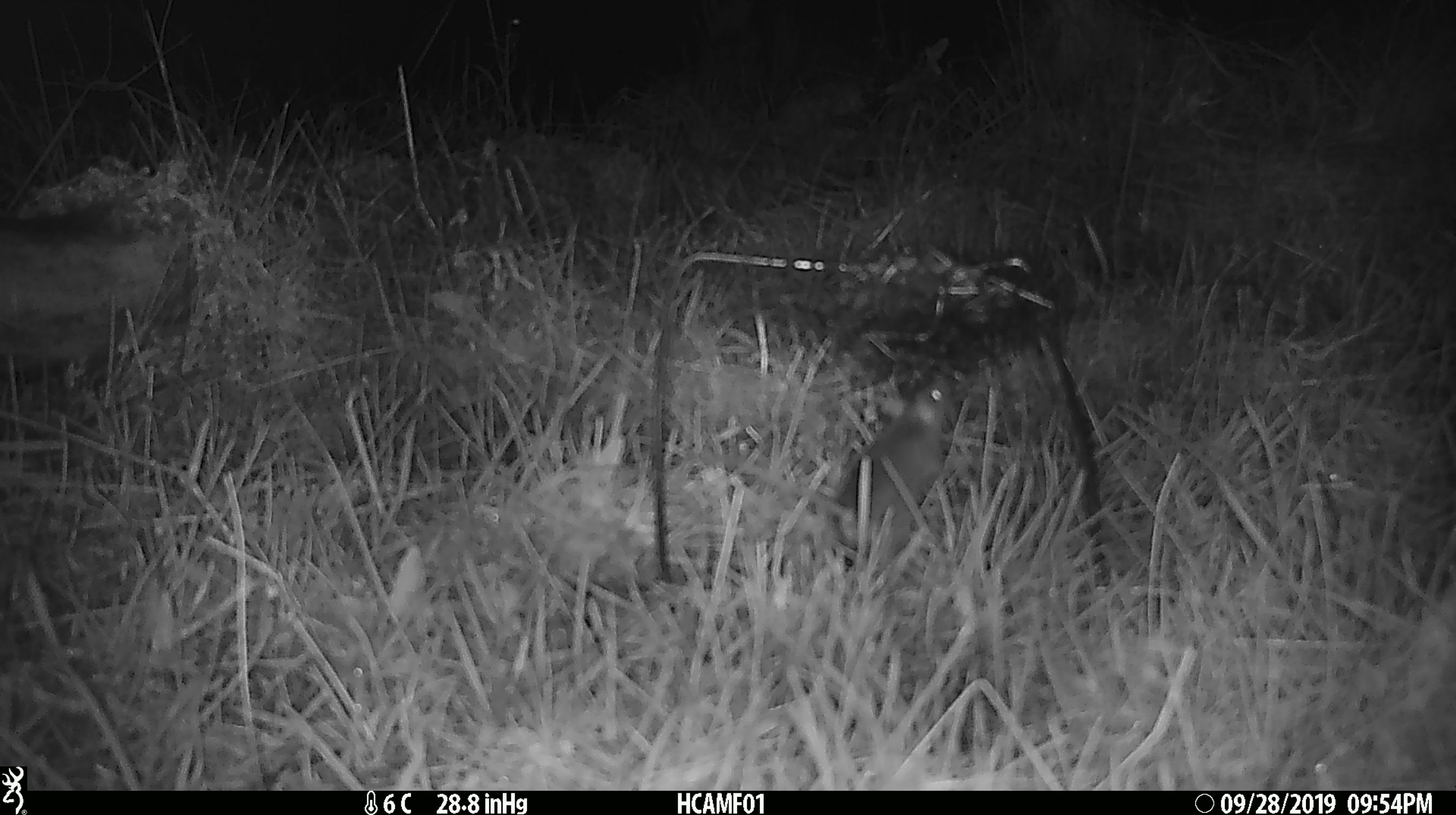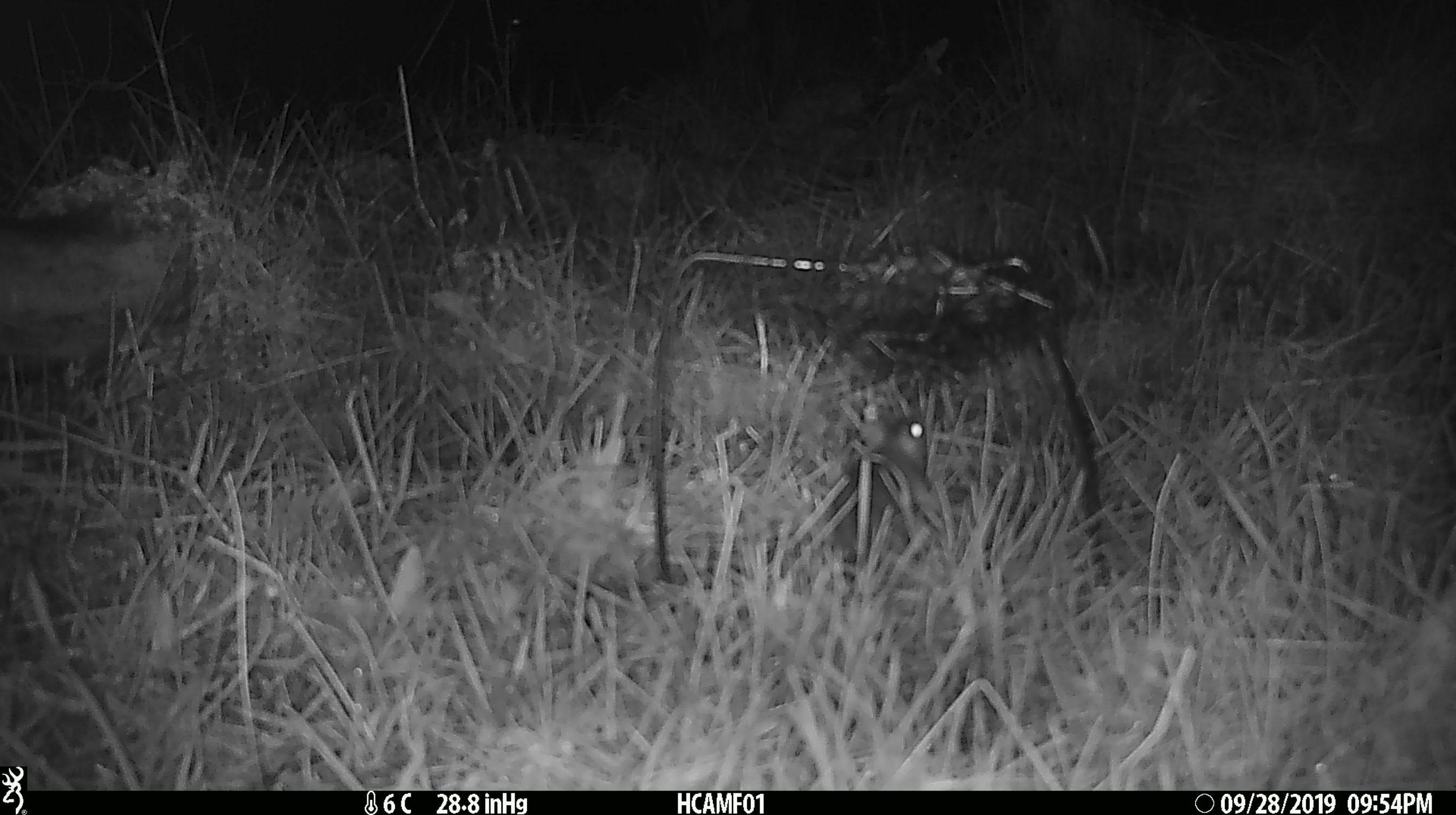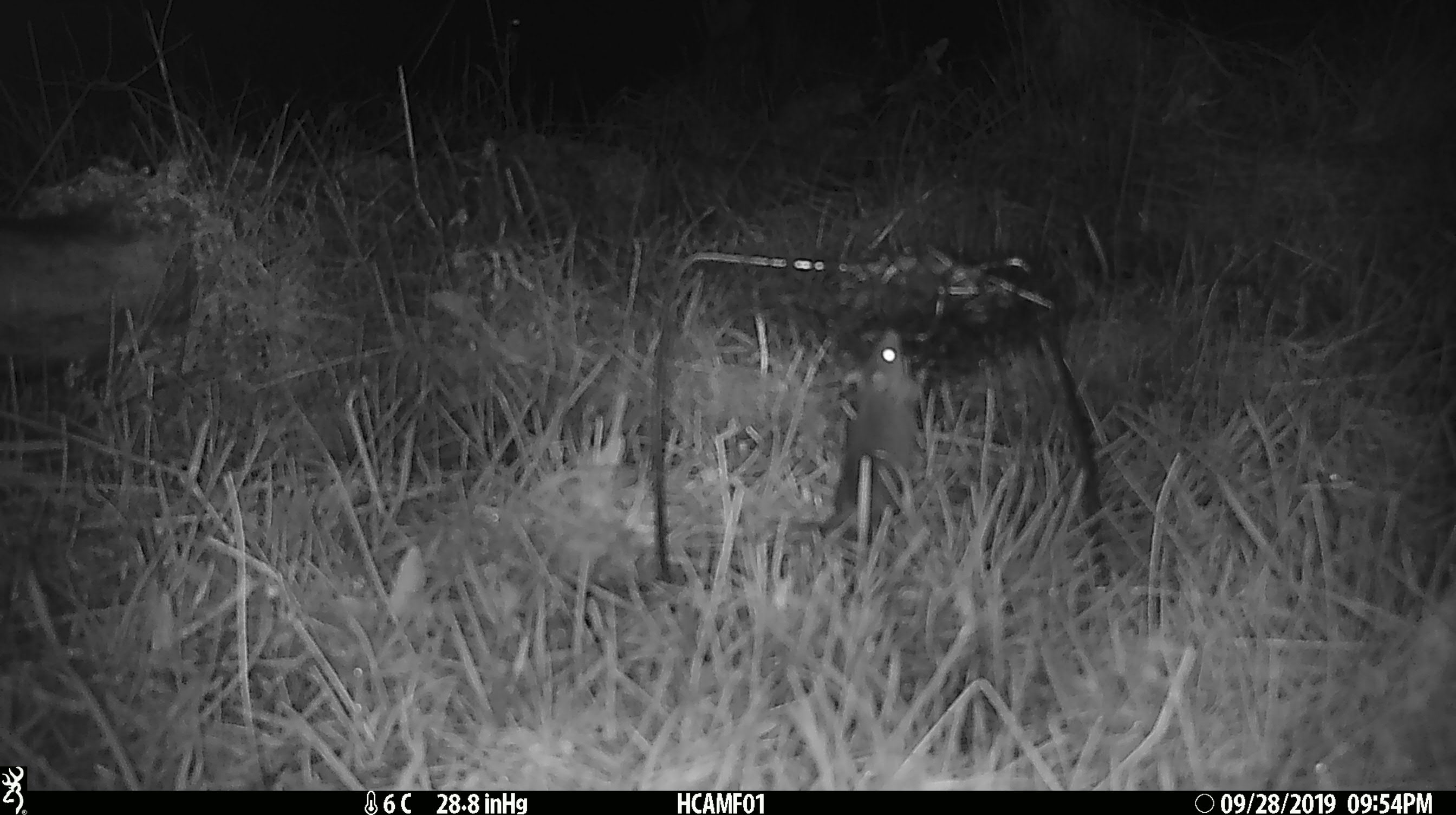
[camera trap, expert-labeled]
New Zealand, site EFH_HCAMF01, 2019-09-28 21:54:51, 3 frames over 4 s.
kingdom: Animalia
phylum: Chordata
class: Mammalia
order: Rodentia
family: Muridae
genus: Mus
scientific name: Mus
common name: mouse